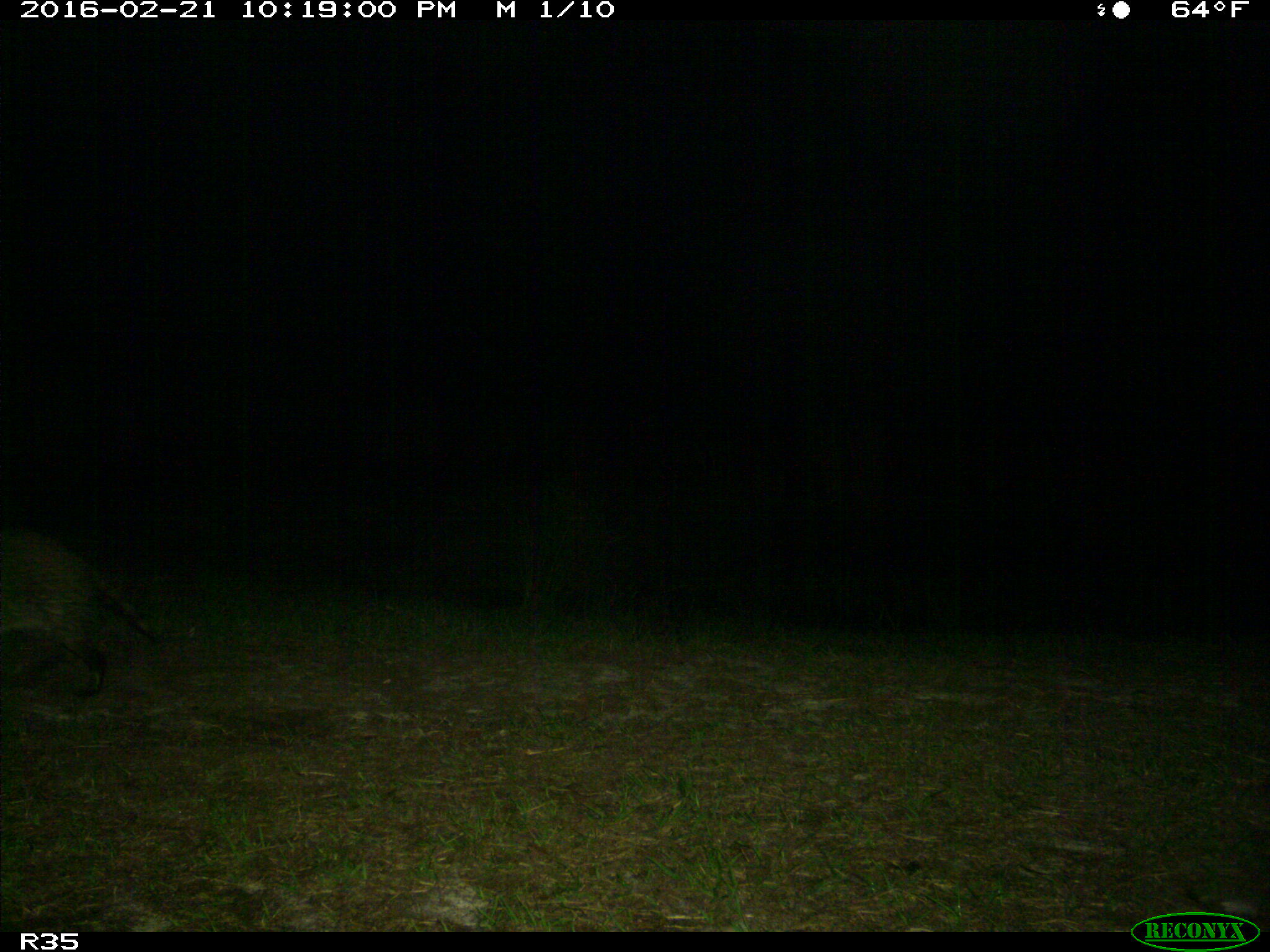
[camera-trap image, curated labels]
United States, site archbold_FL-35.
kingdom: Animalia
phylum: Chordata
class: Mammalia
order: Carnivora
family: Procyonidae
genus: Procyon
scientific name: Procyon lotor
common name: common raccoon